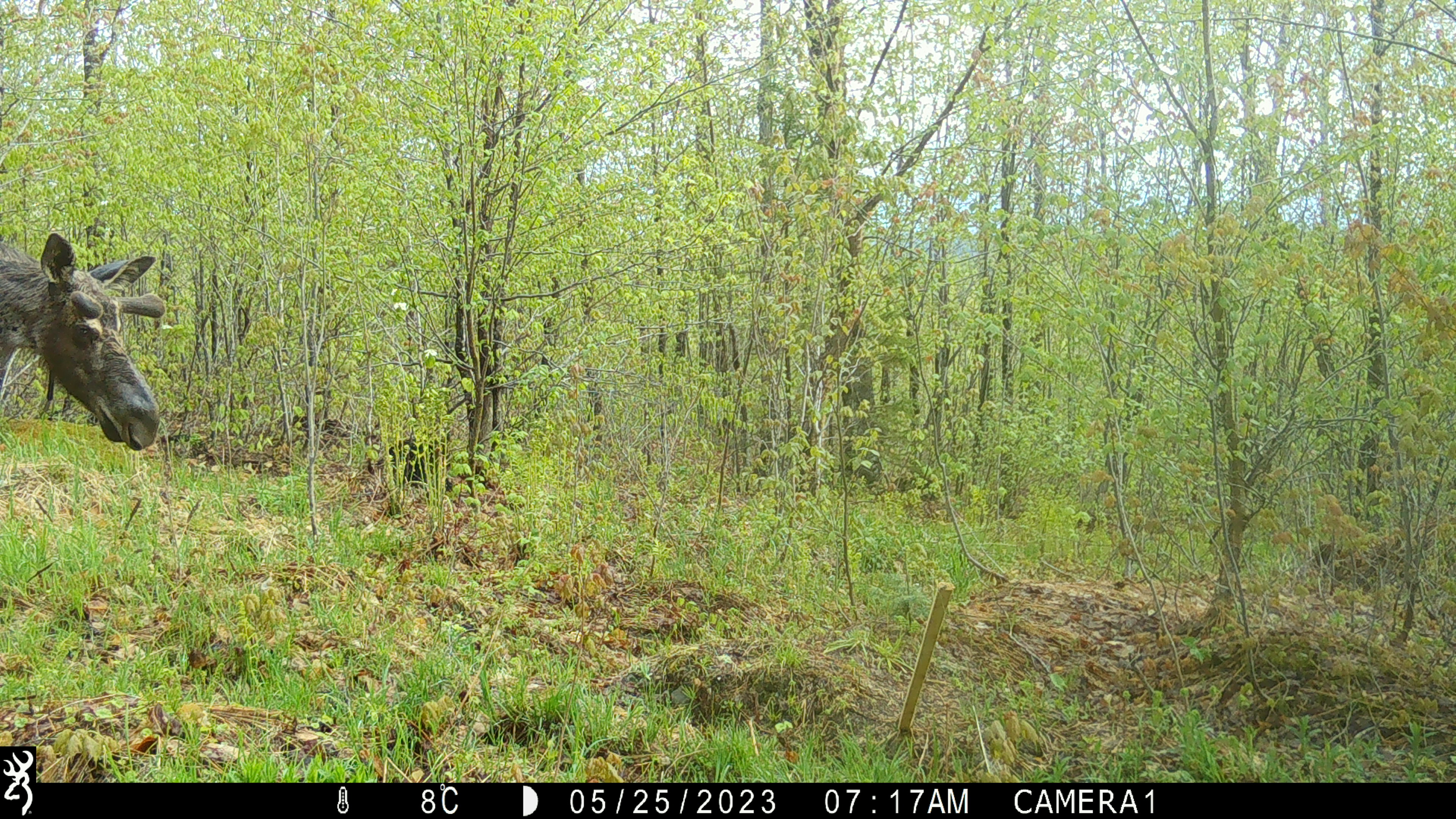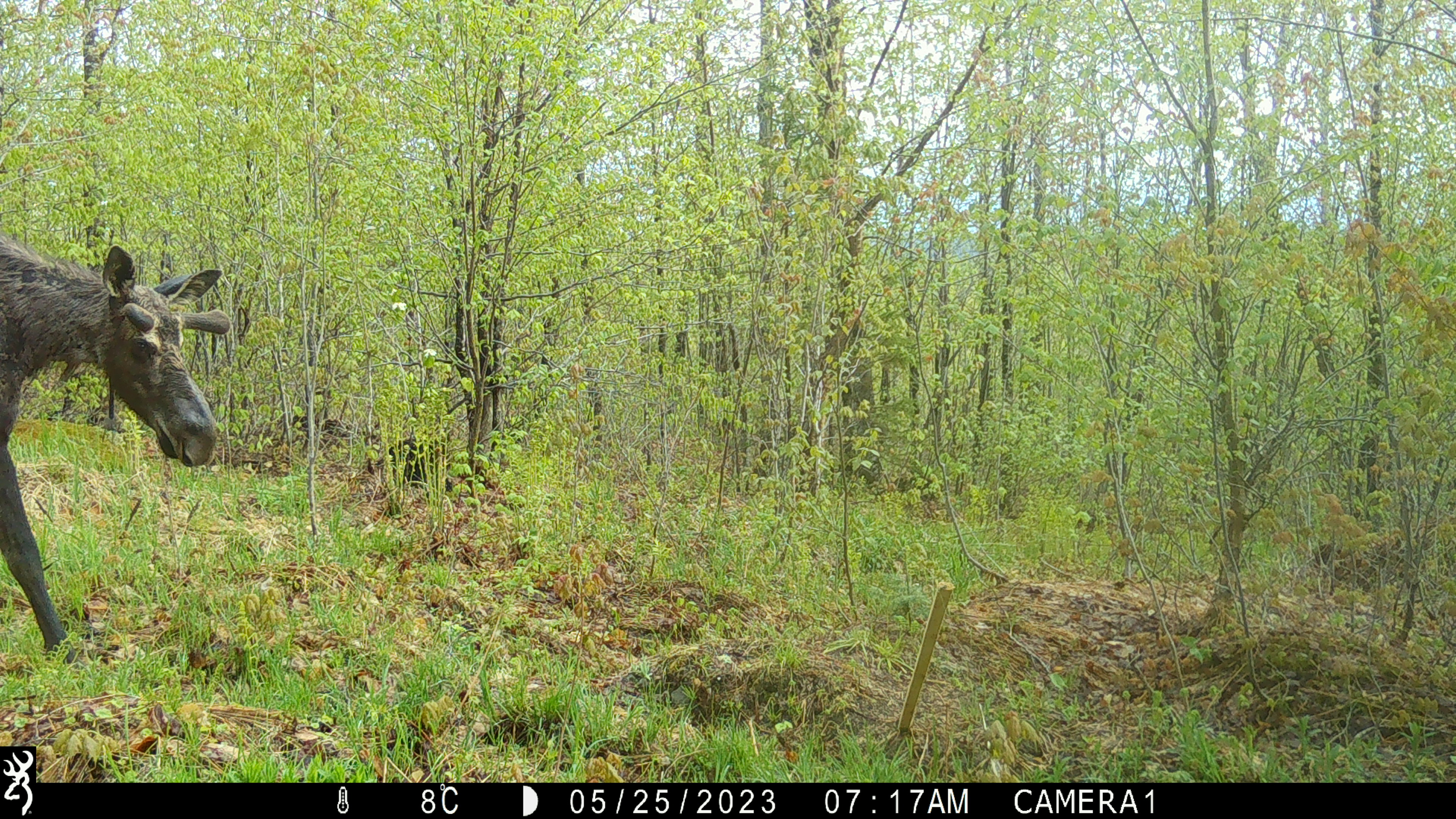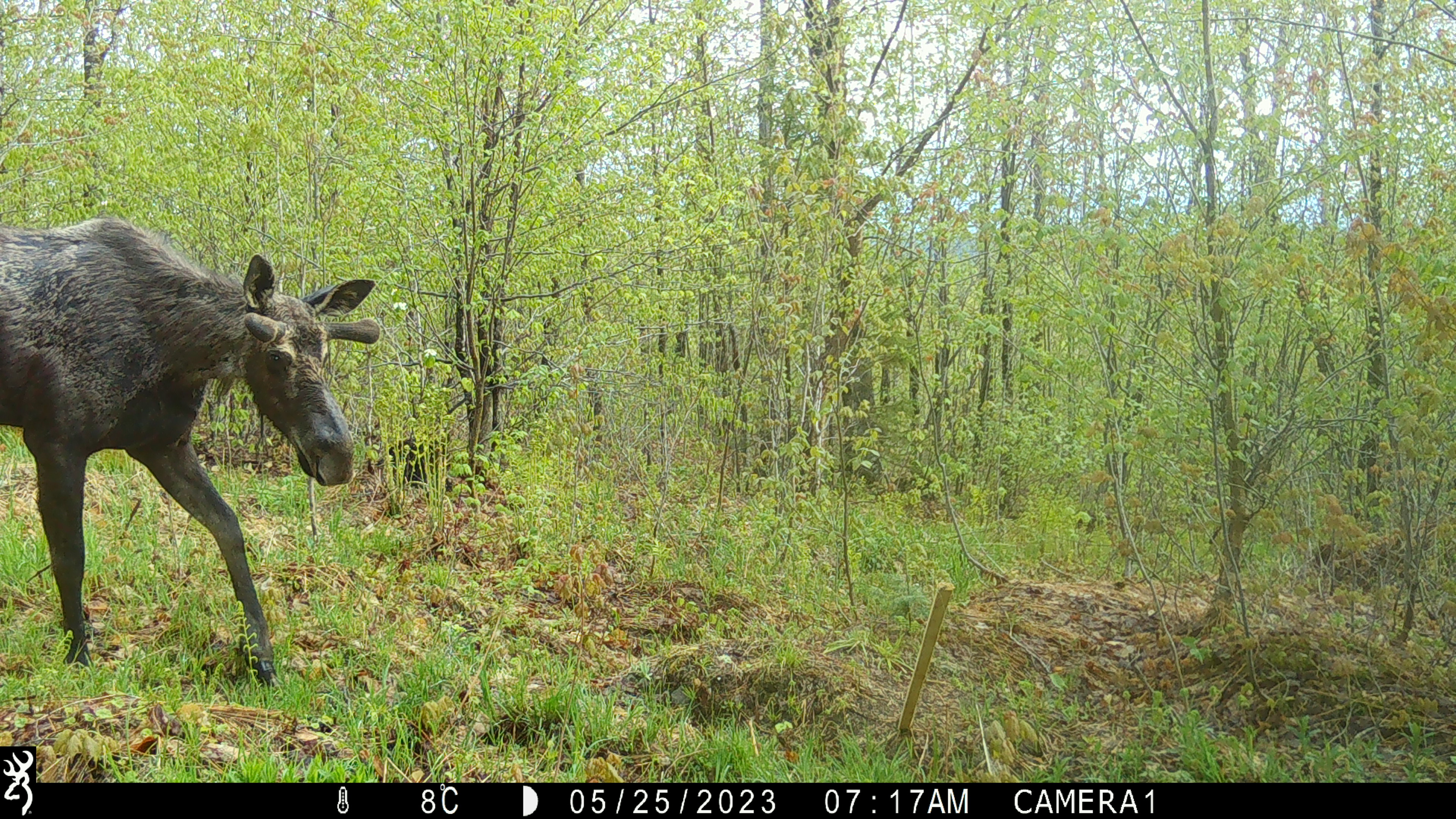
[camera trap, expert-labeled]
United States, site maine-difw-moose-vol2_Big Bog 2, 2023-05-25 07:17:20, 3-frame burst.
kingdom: Animalia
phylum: Chordata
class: Mammalia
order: Artiodactyla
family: Cervidae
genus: Alces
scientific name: Alces alces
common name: moose